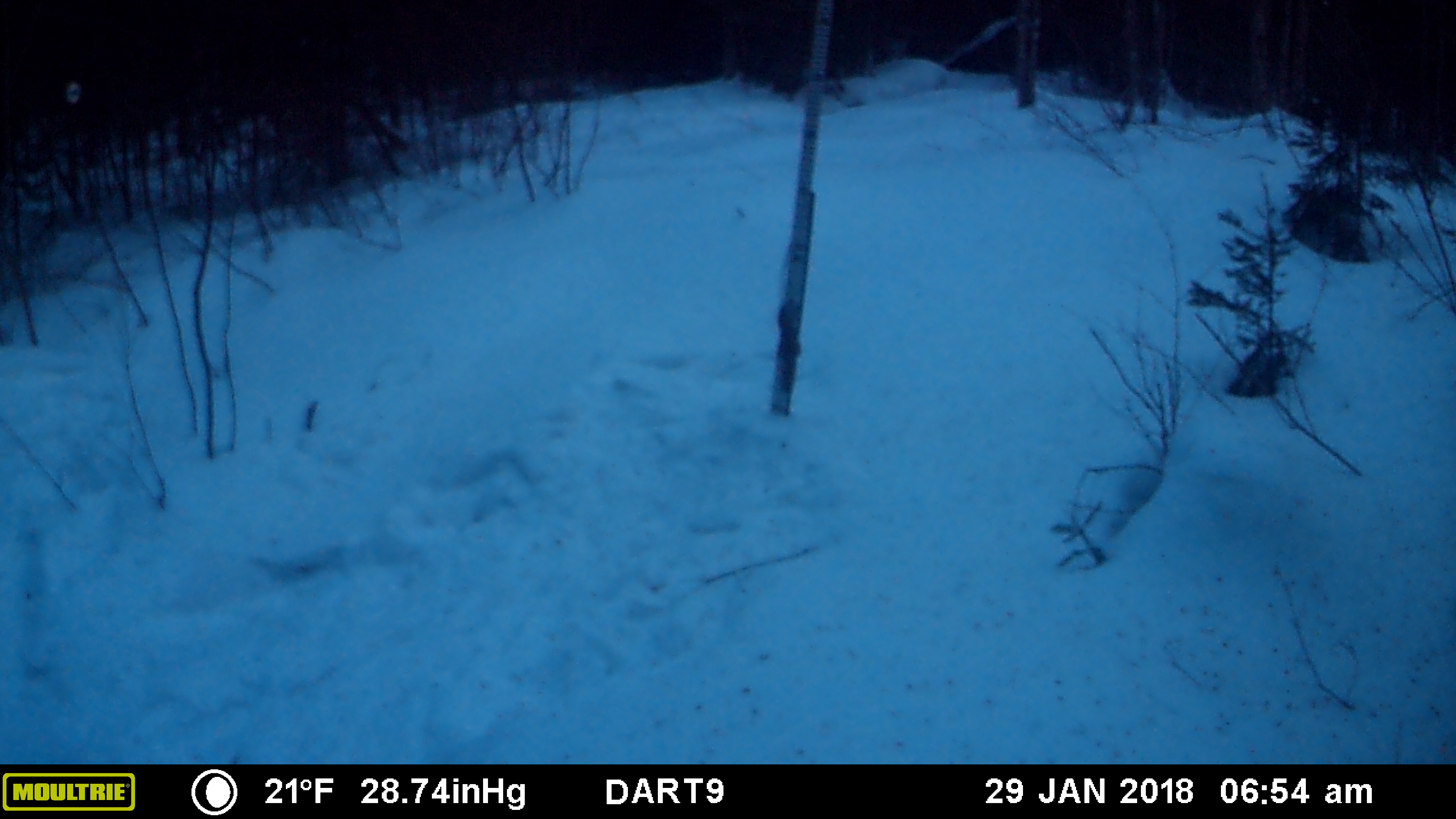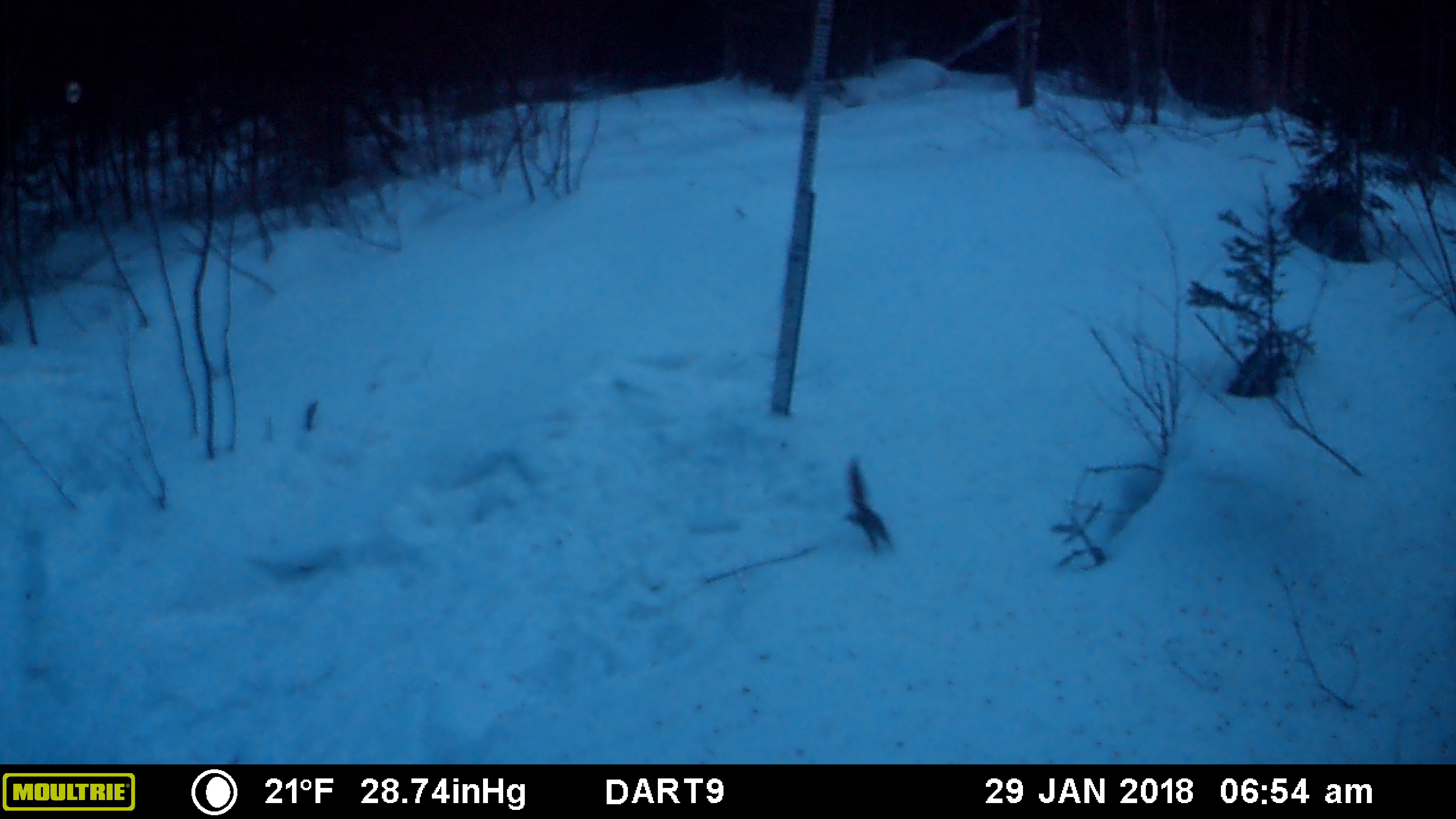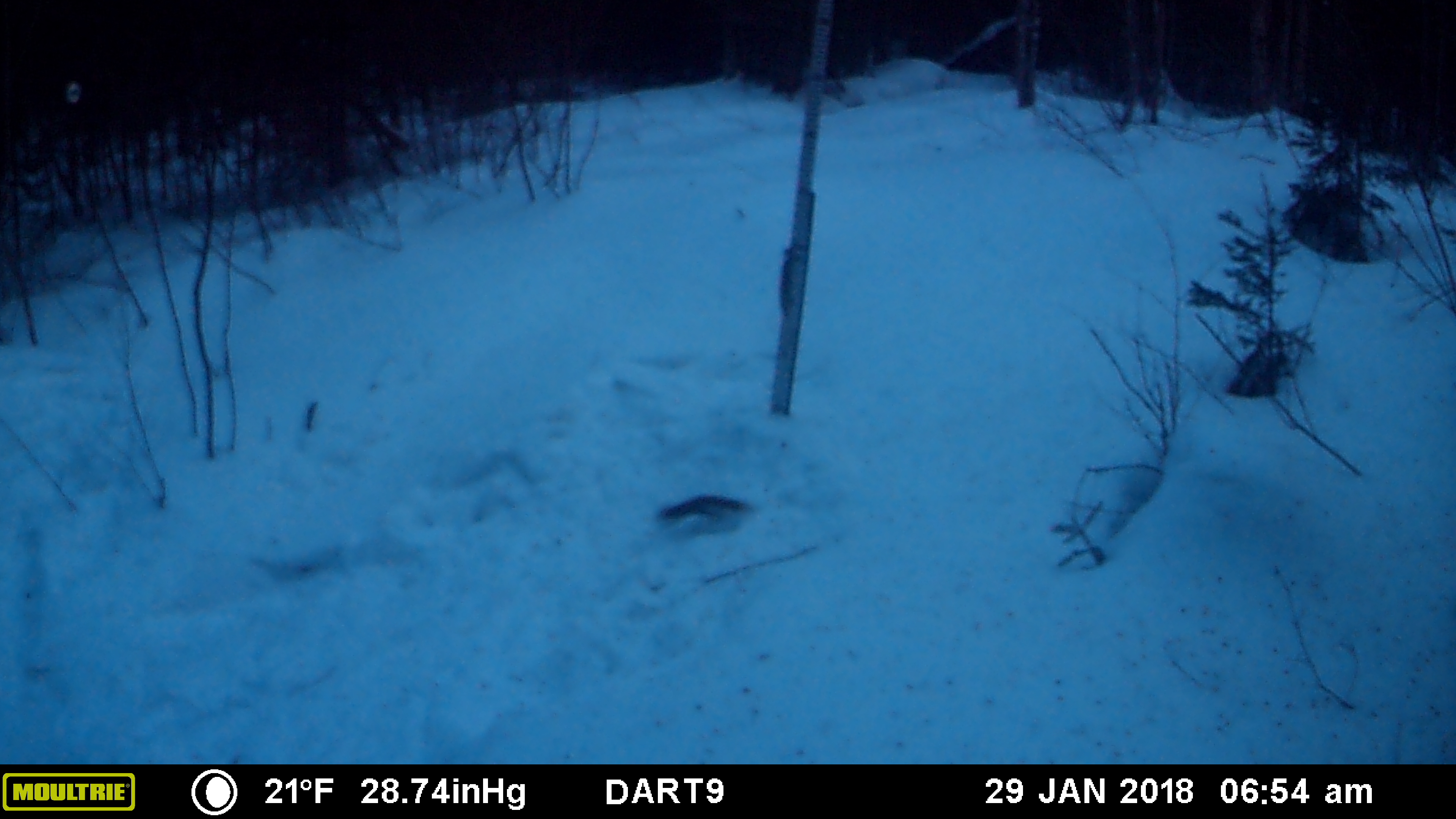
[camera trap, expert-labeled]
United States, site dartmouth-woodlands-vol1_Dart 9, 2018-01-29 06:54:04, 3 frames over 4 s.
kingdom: Animalia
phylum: Chordata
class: Mammalia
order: Rodentia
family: Sciuridae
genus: Tamiasciurus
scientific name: Tamiasciurus hudsonicus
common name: red squirrel